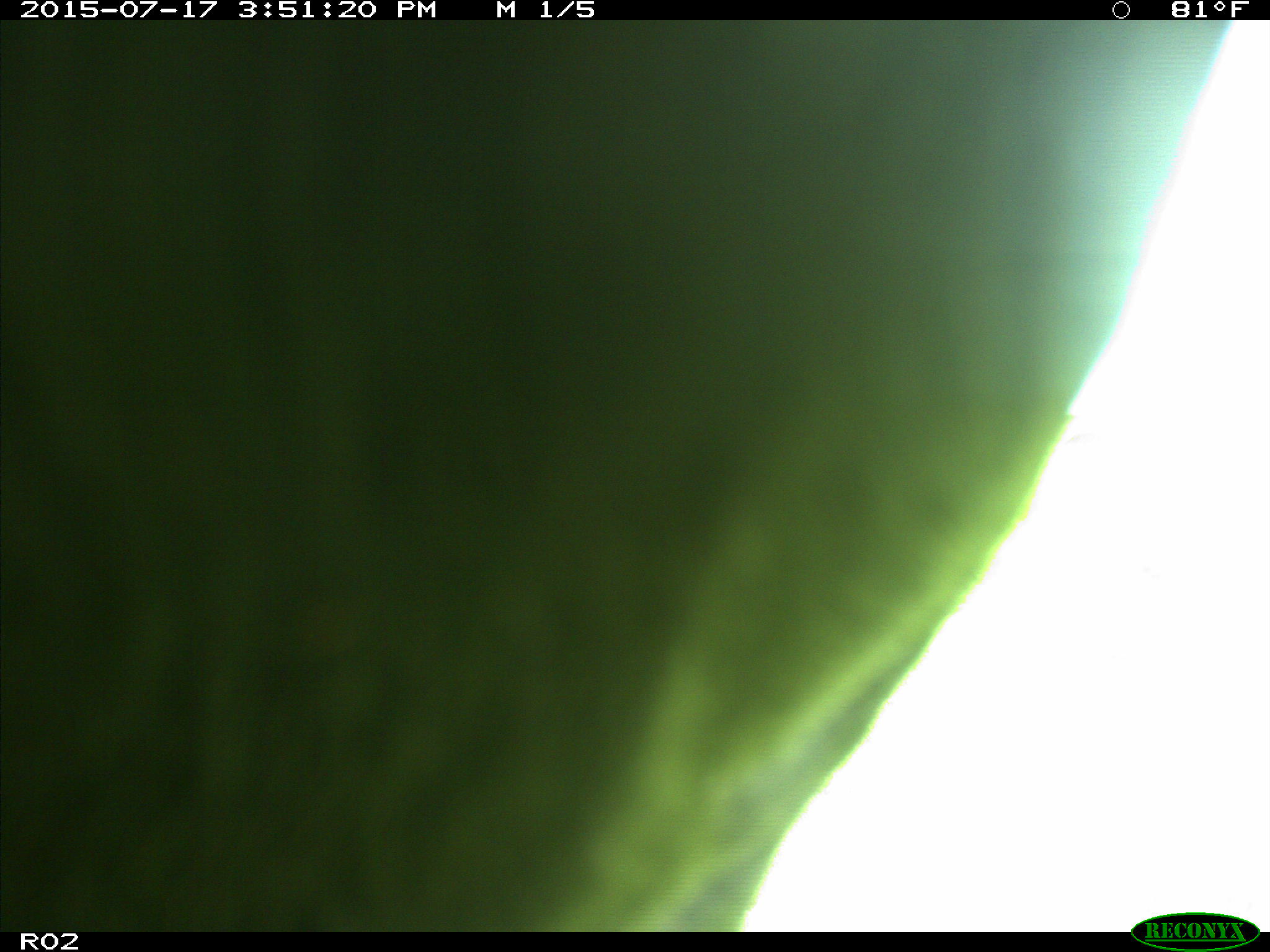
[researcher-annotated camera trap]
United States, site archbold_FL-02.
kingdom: Animalia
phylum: Chordata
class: Mammalia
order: Artiodactyla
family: Bovidae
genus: Bos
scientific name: Bos taurus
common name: domestic cow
Bos taurus (domestic cow).